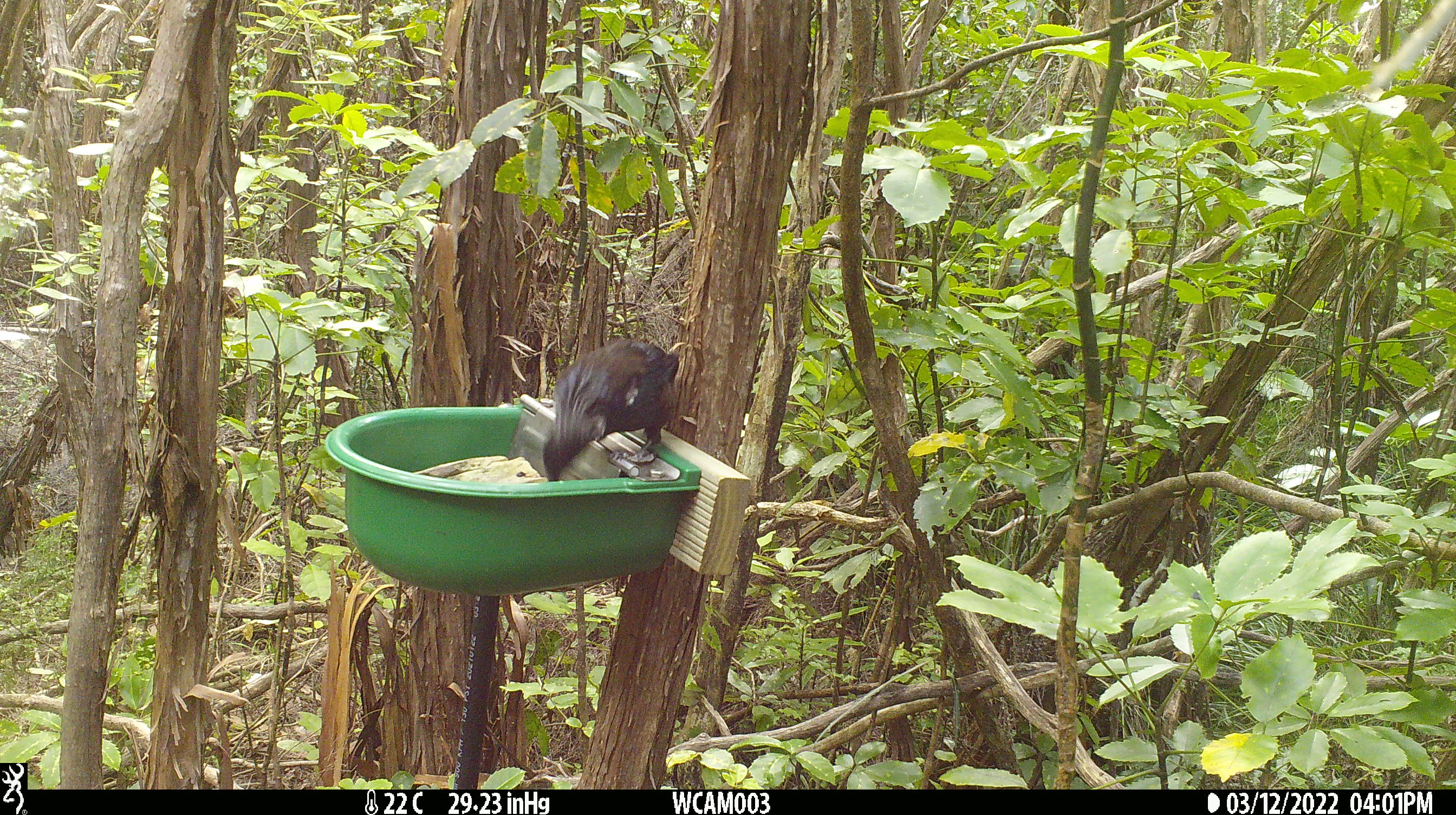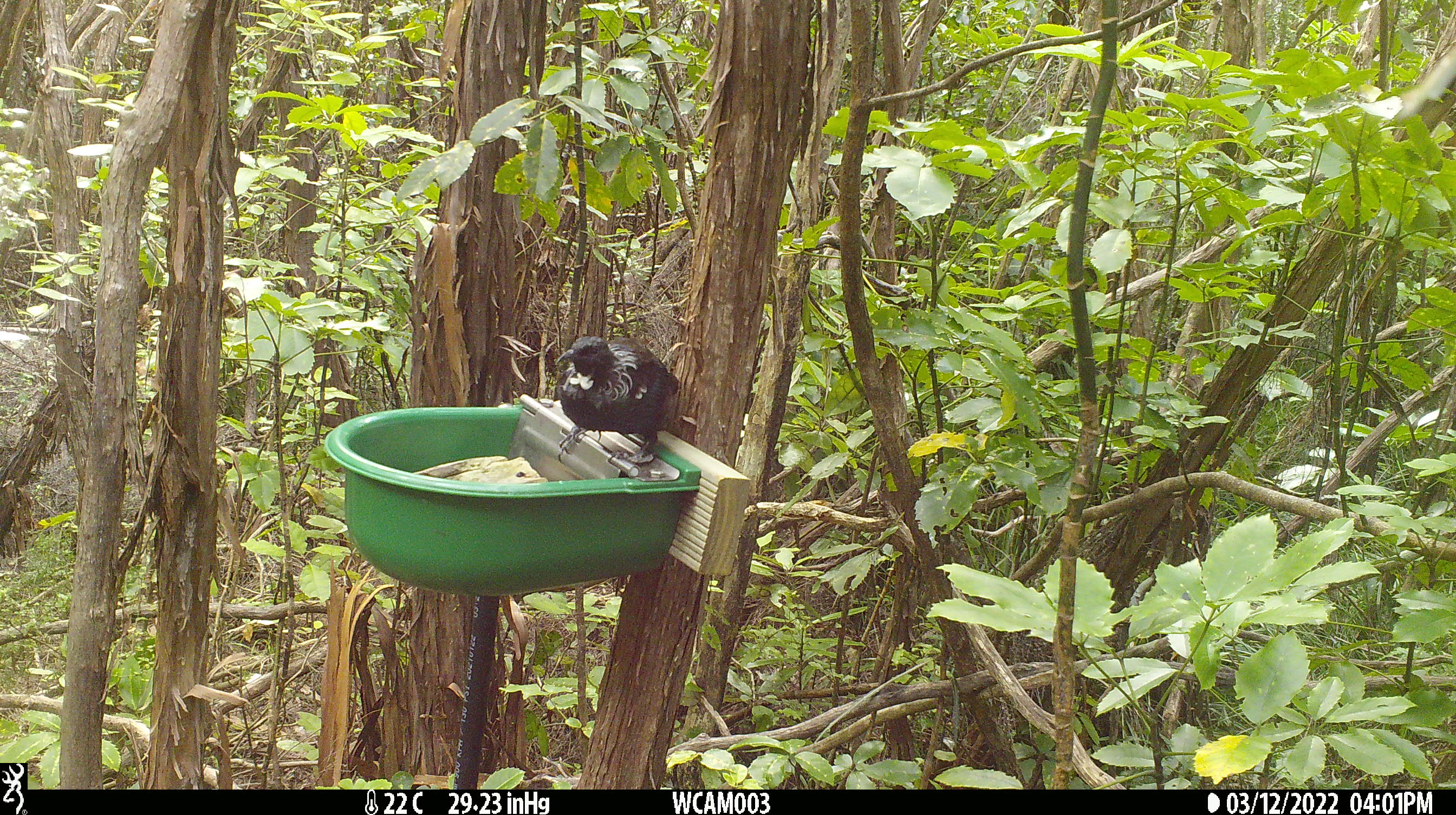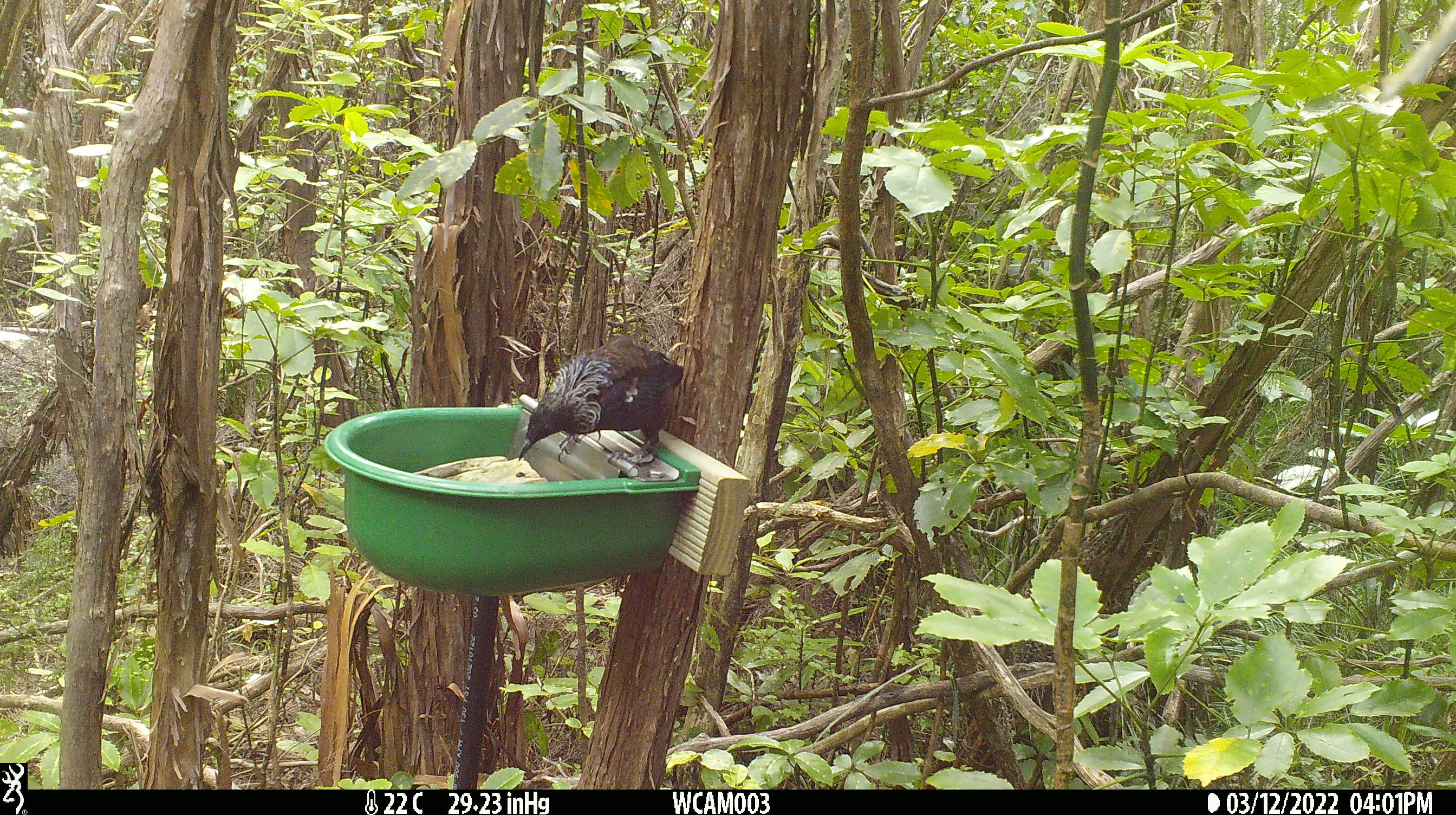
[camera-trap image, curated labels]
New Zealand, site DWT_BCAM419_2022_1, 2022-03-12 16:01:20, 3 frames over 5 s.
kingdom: Animalia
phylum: Chordata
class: Aves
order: Passeriformes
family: Meliphagidae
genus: Prosthemadera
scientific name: Prosthemadera novaeseelandiae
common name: tui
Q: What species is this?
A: Tui (Prosthemadera novaeseelandiae).